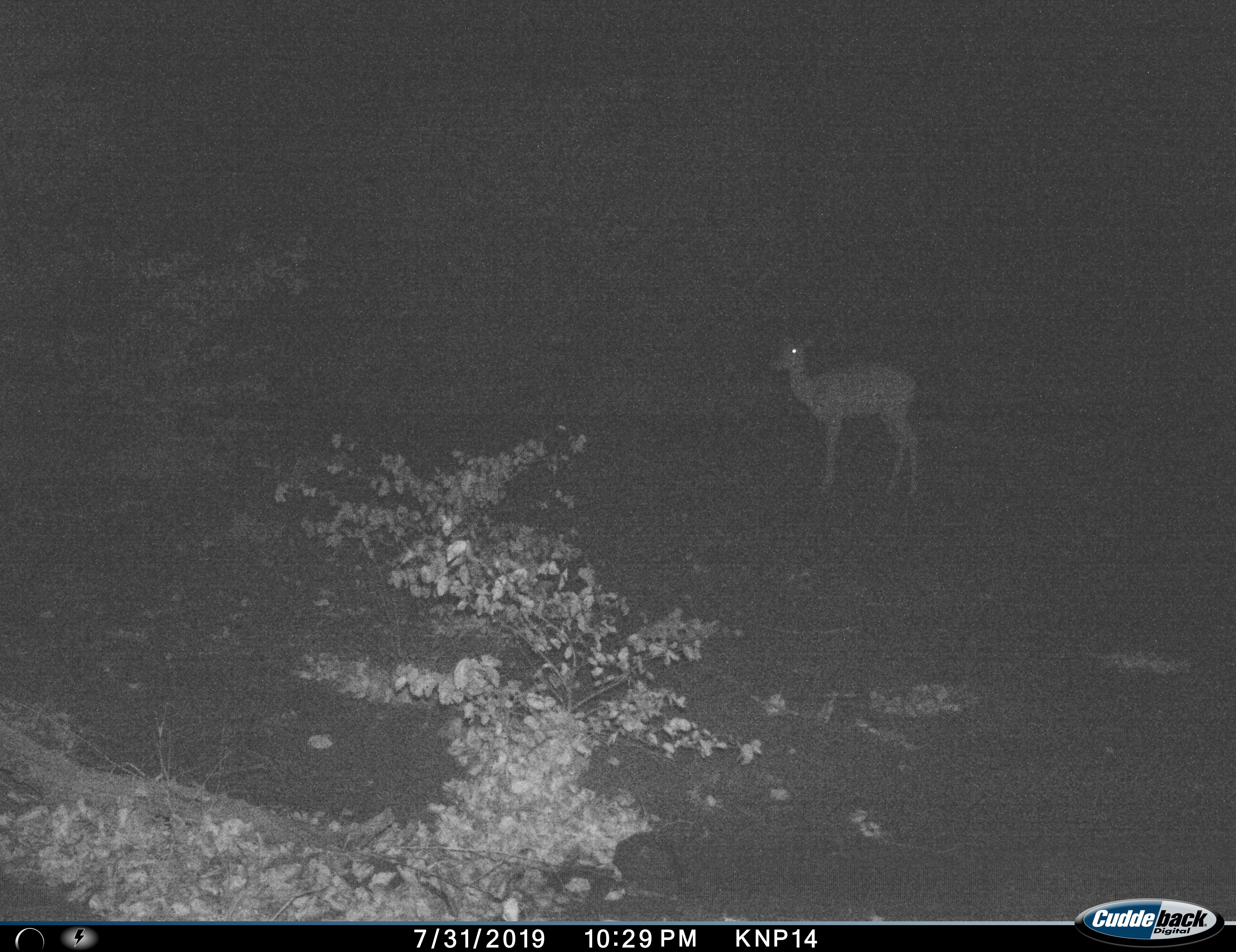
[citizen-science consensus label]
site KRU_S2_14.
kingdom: Animalia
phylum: Chordata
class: Mammalia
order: Artiodactyla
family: Bovidae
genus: Aepyceros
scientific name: Aepyceros melampus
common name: impala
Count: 1.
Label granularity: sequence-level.